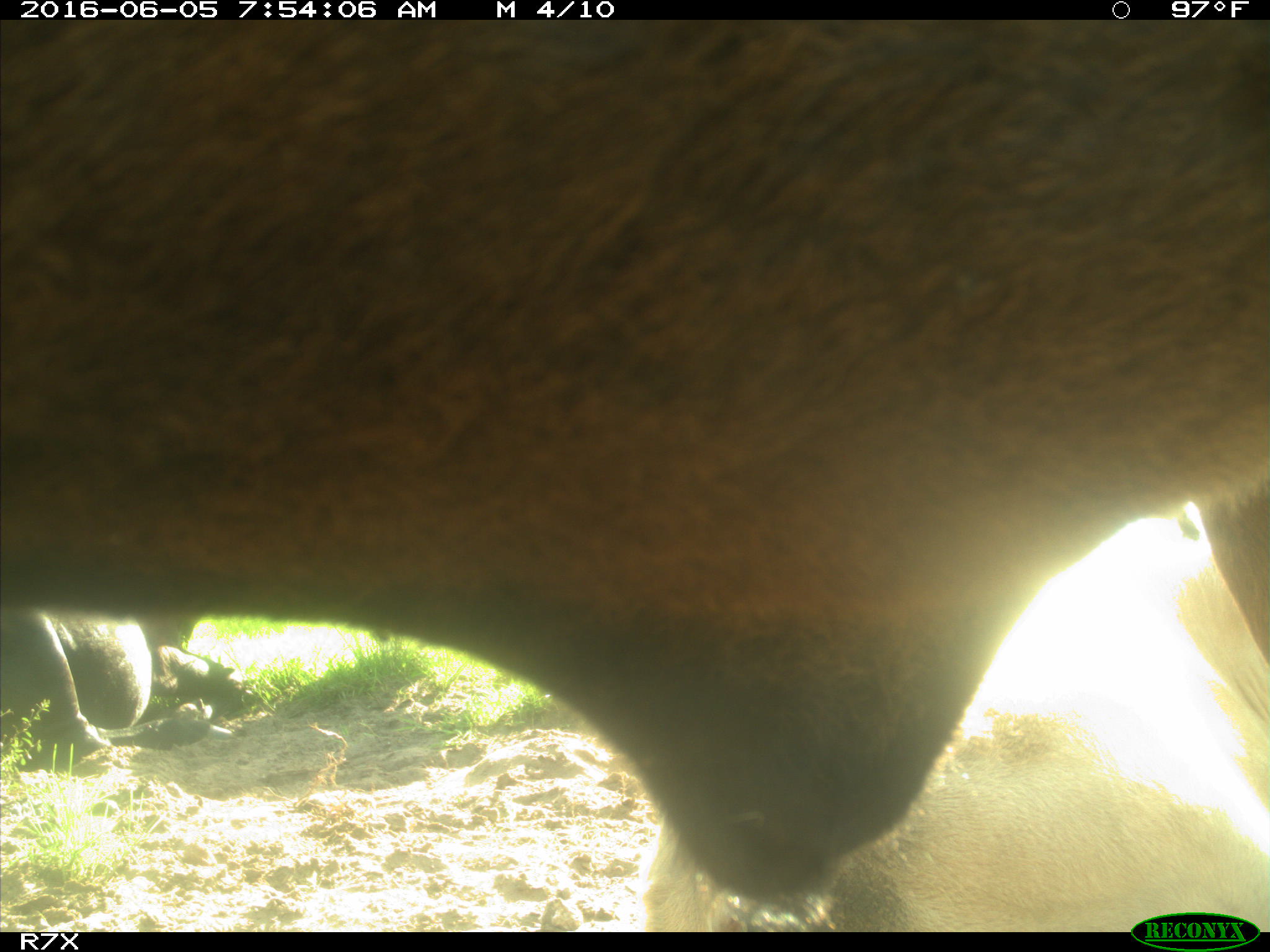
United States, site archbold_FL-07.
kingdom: Animalia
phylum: Chordata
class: Mammalia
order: Artiodactyla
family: Bovidae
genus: Bos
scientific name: Bos taurus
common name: domestic cow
Bos taurus (domestic cow).